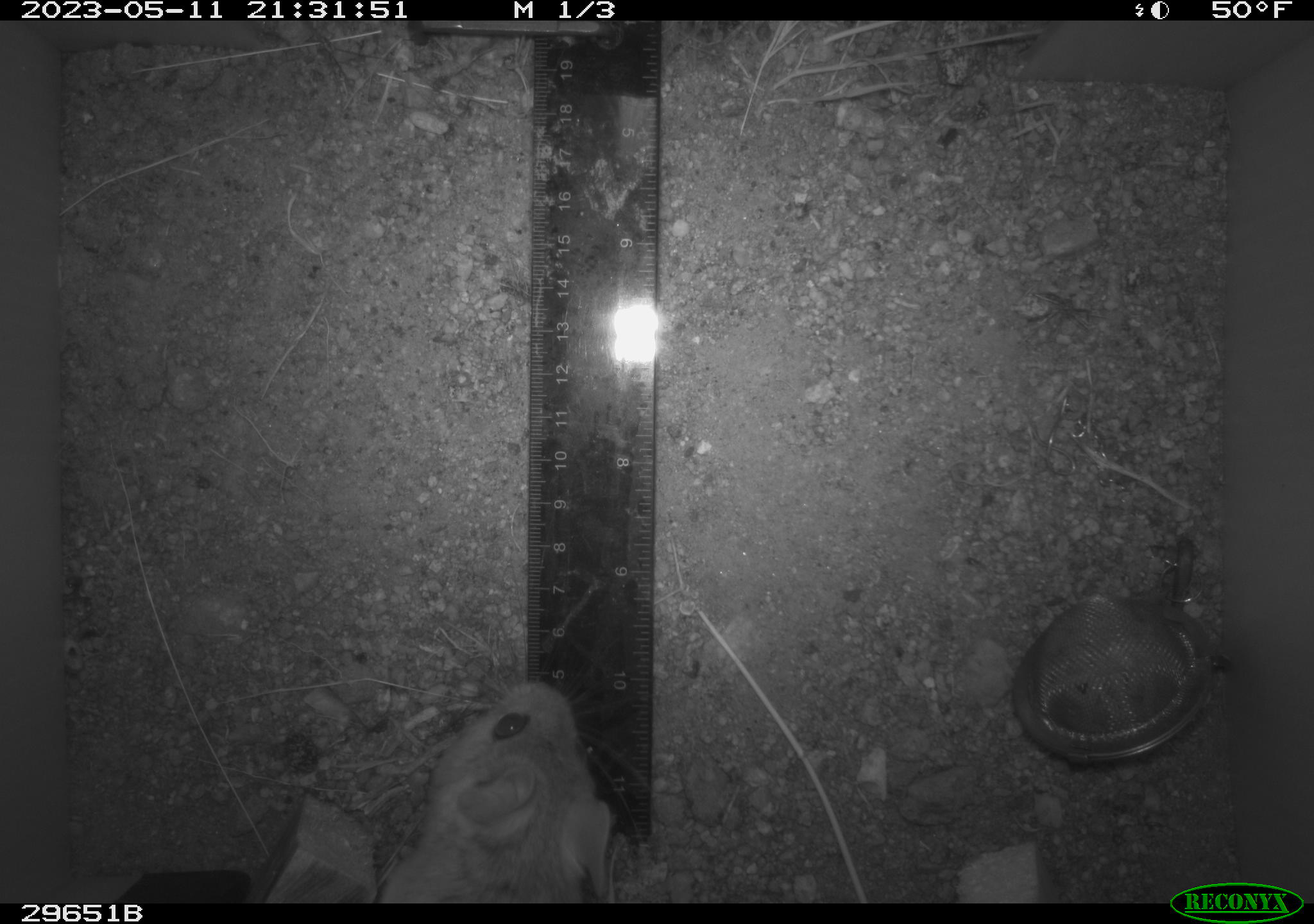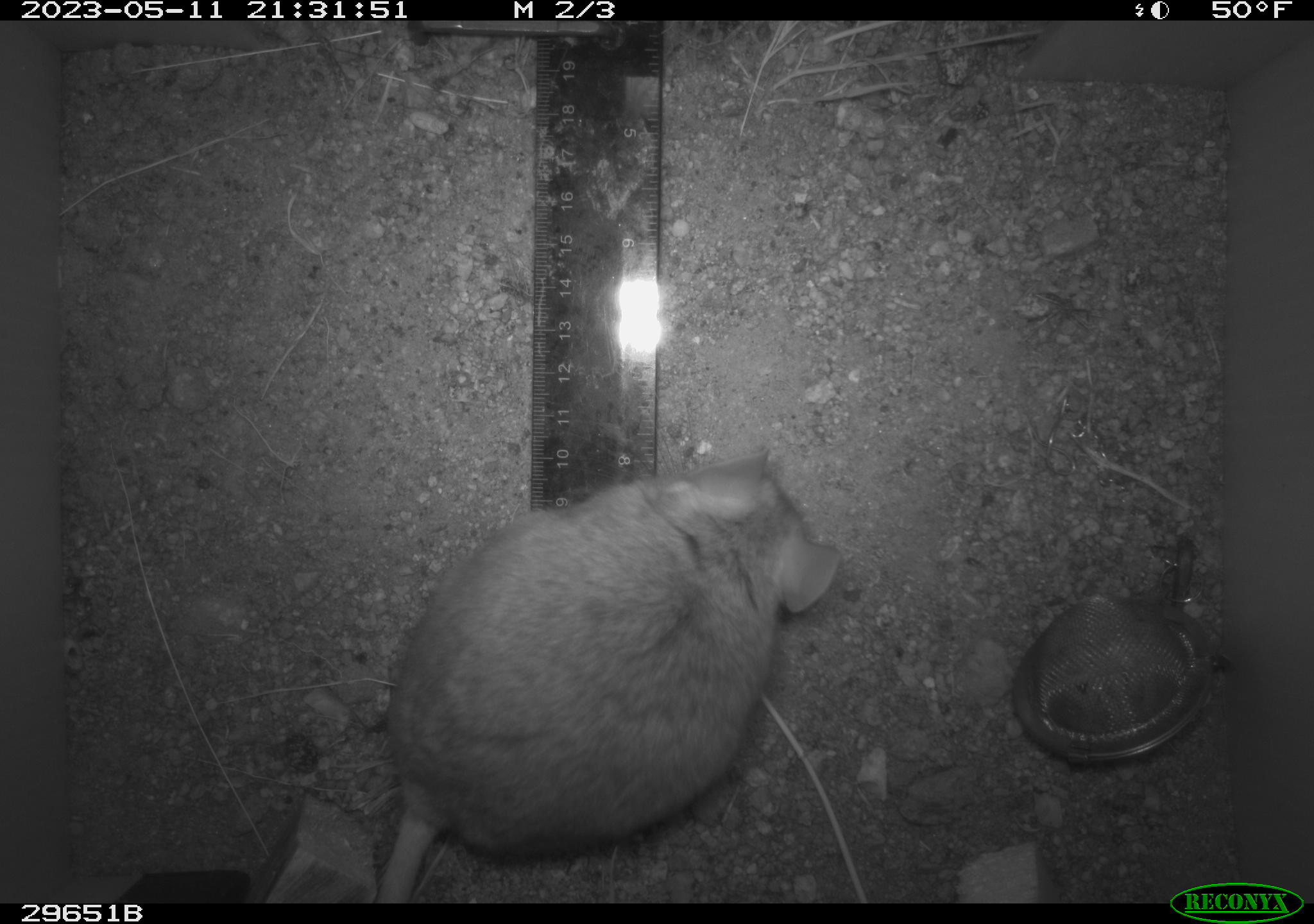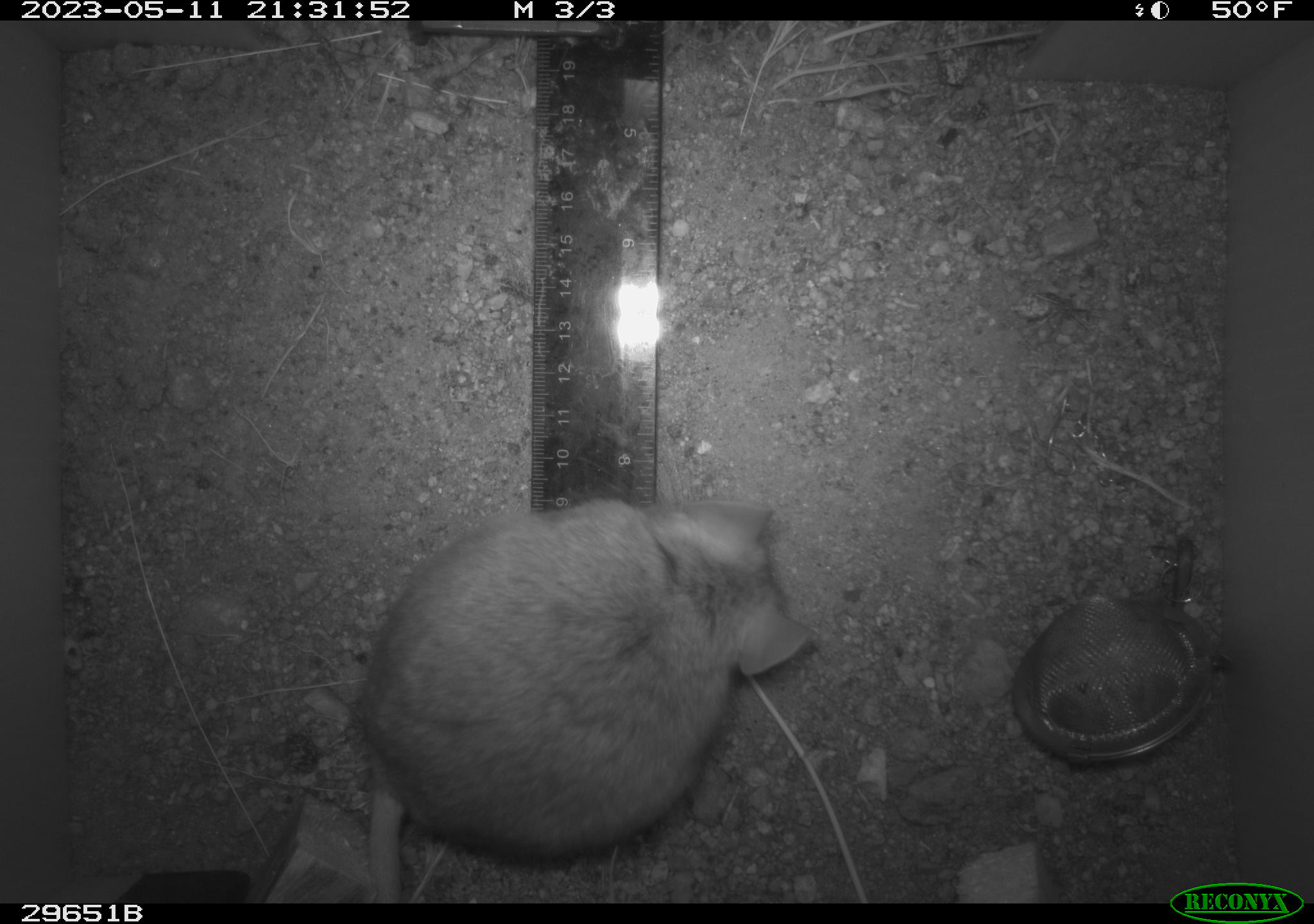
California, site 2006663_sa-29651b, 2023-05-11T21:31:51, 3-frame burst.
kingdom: Animalia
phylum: Chordata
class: Mammalia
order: Rodentia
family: Cricetidae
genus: Neotoma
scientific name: Neotoma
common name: pack rat or woodrat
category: neotoma species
Neotoma species (pack rat or woodrat) (Neotoma).